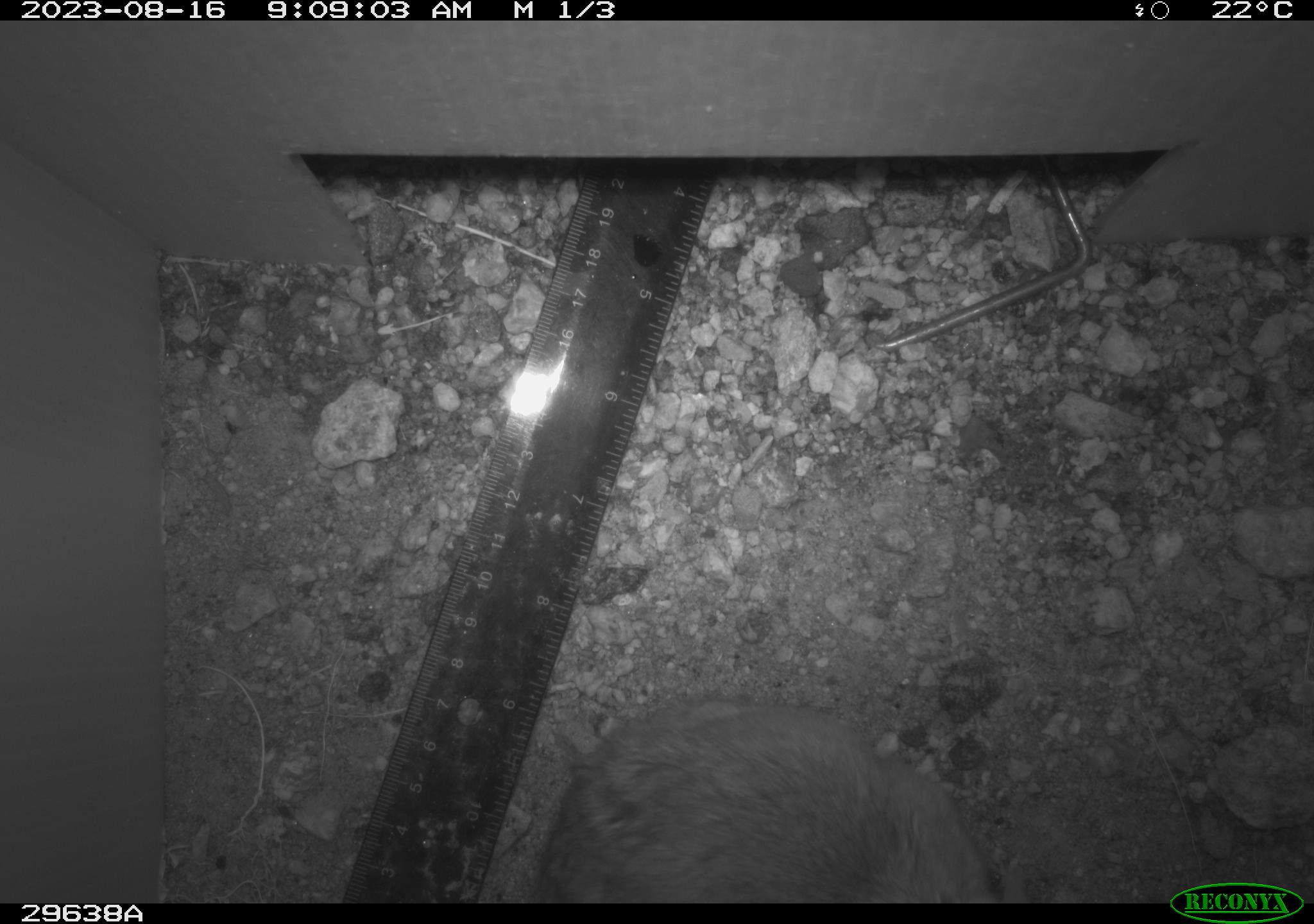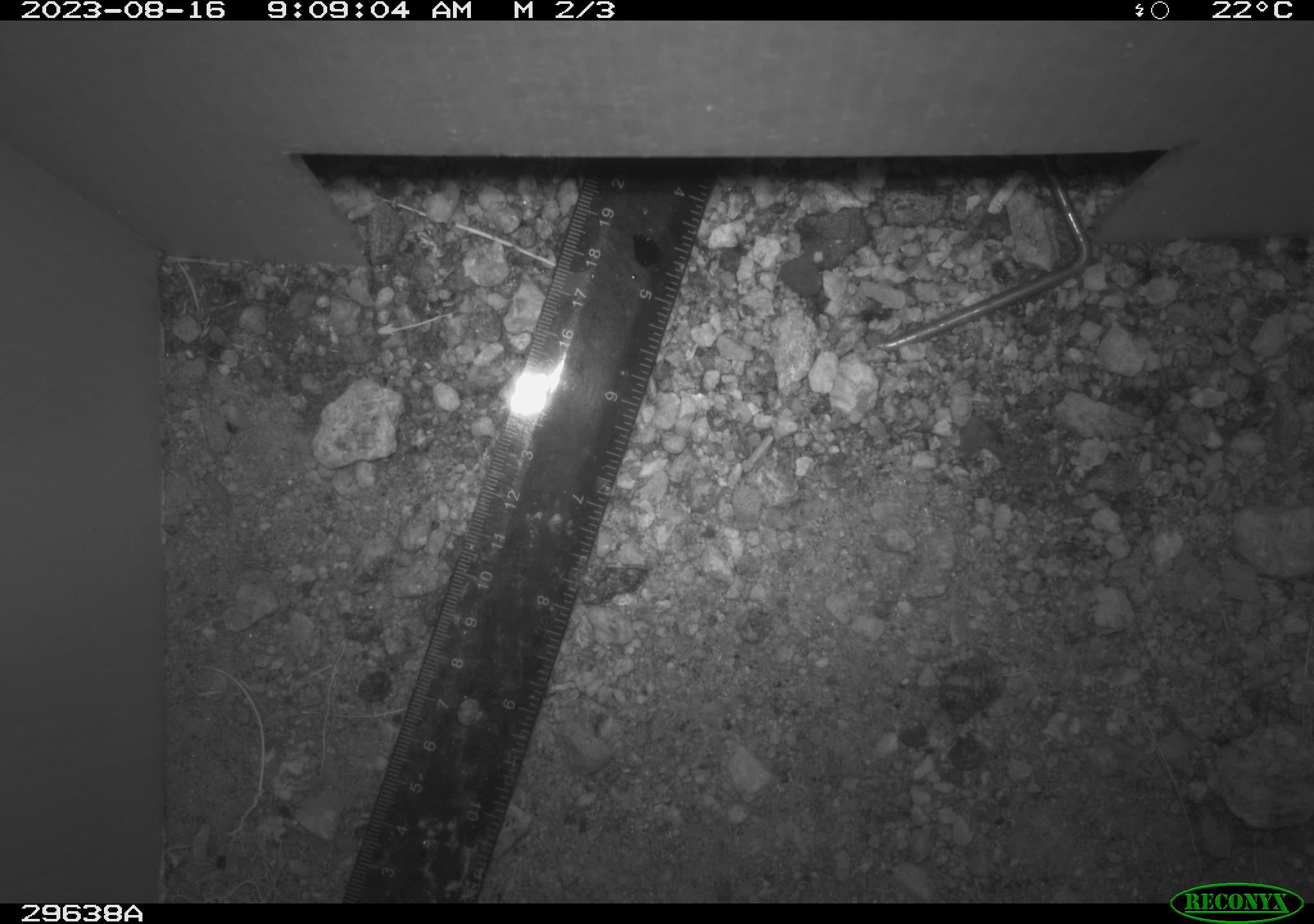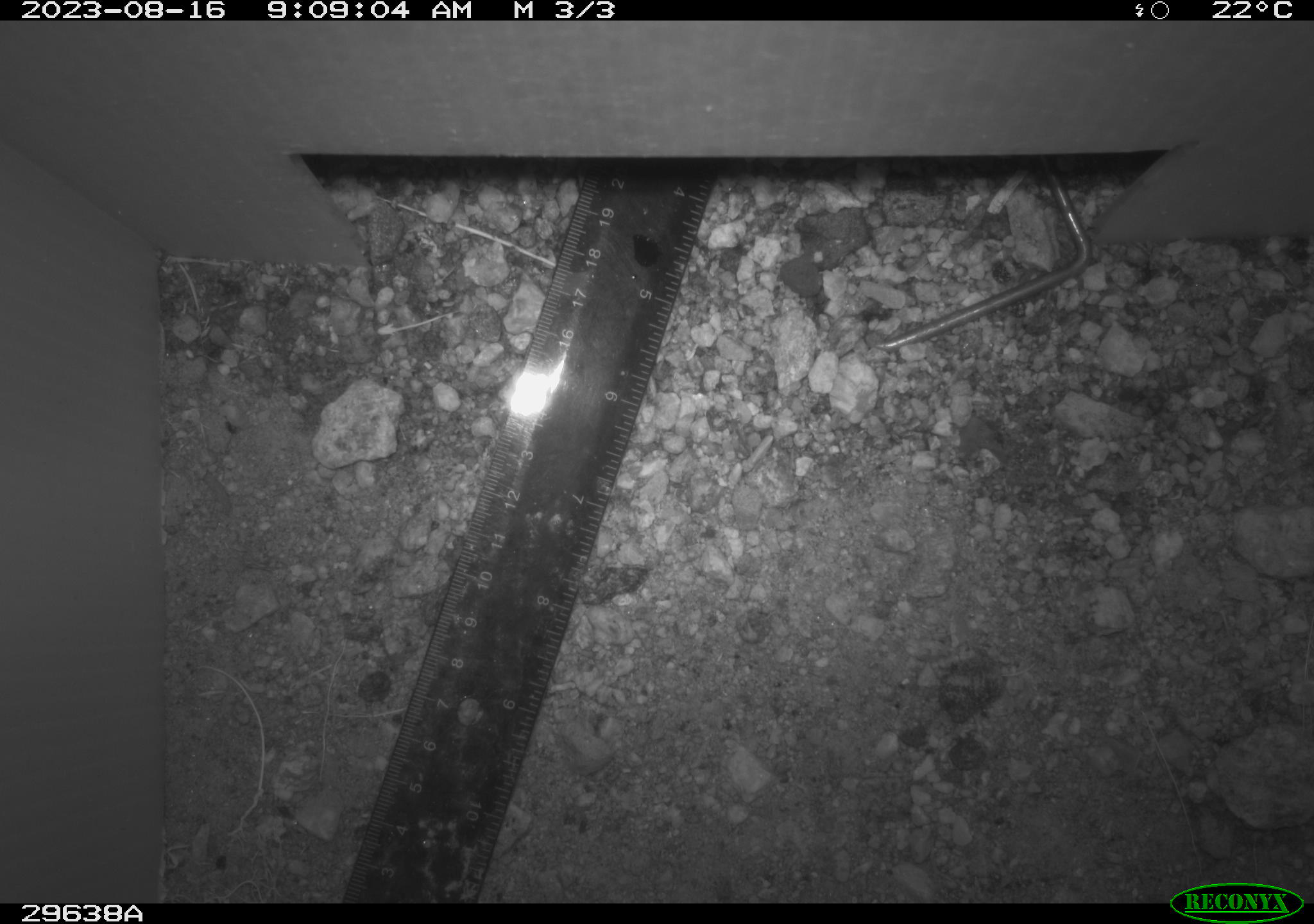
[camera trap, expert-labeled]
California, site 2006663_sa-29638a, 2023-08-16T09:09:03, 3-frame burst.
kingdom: Animalia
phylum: Chordata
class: Mammalia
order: Rodentia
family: Cricetidae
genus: Neotoma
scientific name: Neotoma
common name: pack rat or woodrat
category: neotoma species